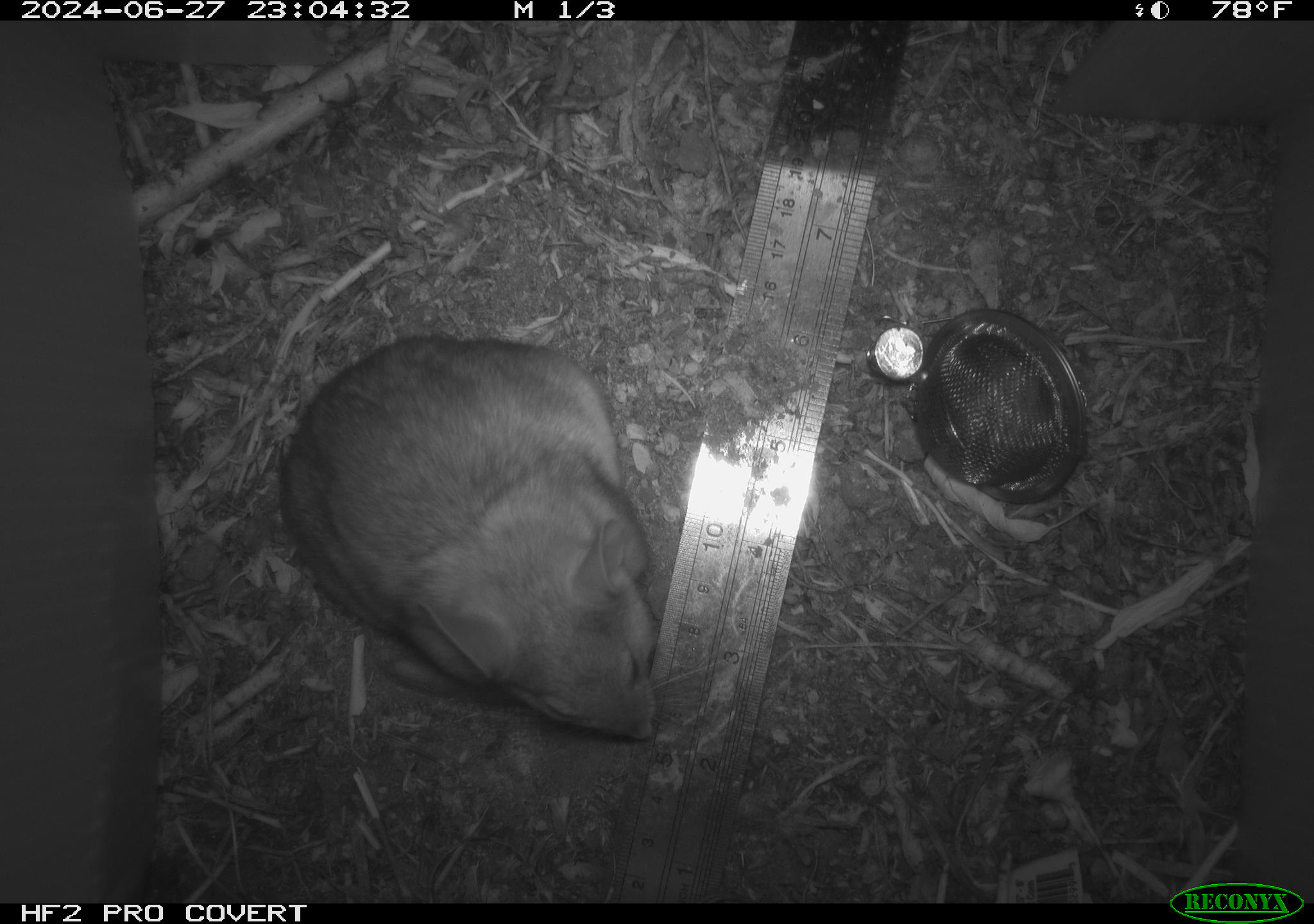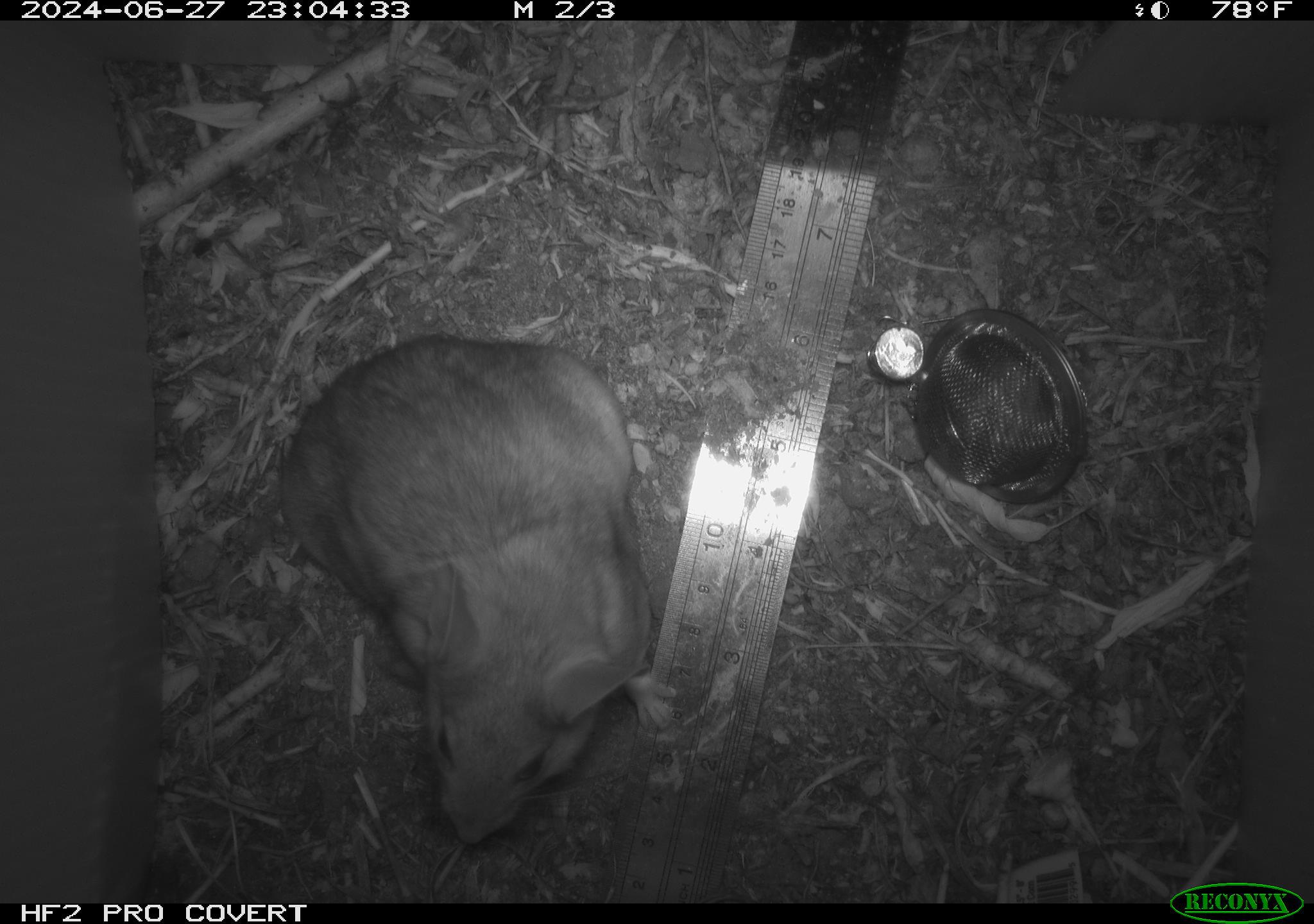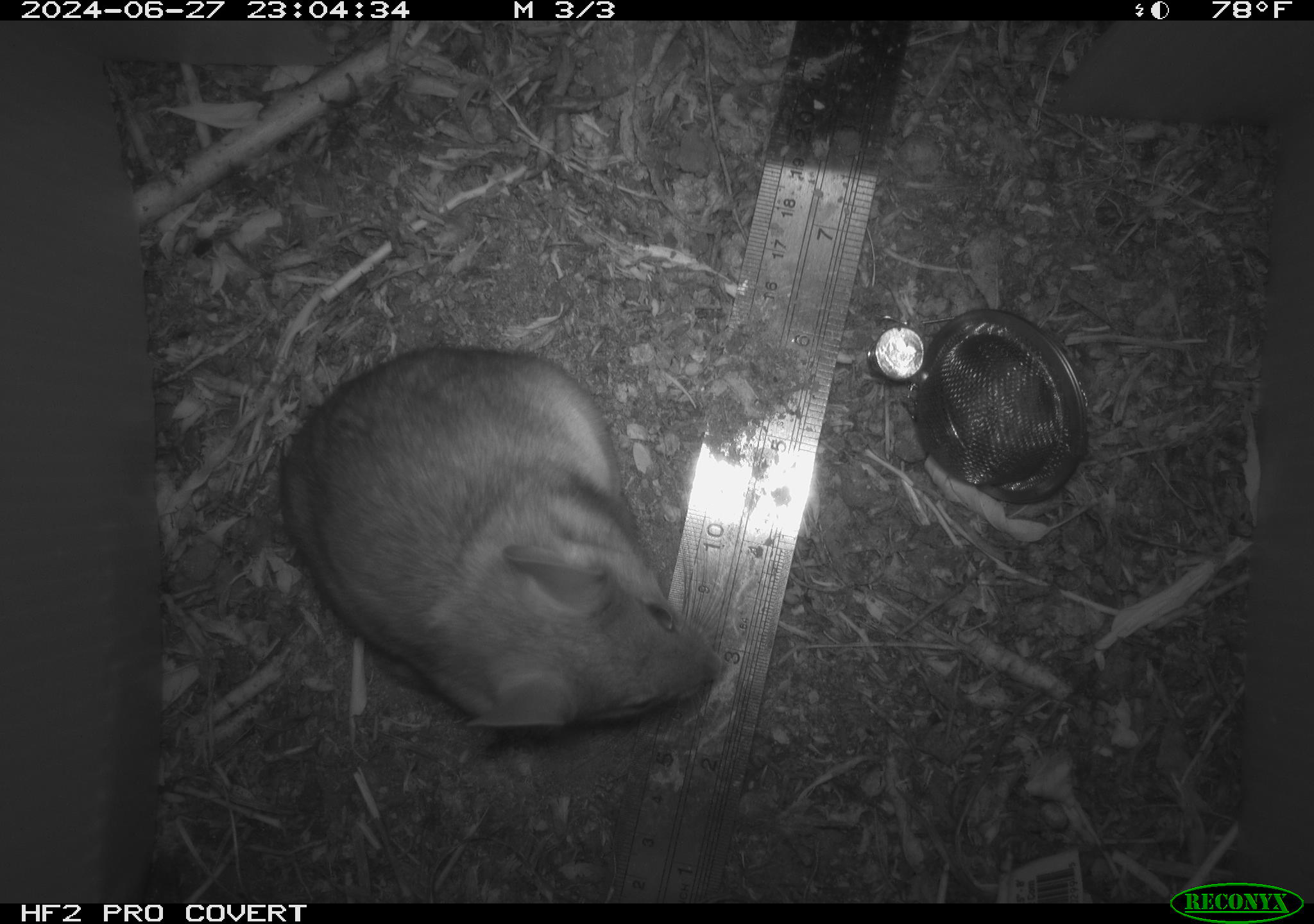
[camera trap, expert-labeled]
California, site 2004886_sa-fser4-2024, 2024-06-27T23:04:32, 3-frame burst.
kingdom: Animalia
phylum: Chordata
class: Mammalia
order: Rodentia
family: Sciuridae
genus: Neotamias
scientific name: Neotamias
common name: western chipmunks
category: neotamias species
Neotamias species (western chipmunks) (Neotamias).